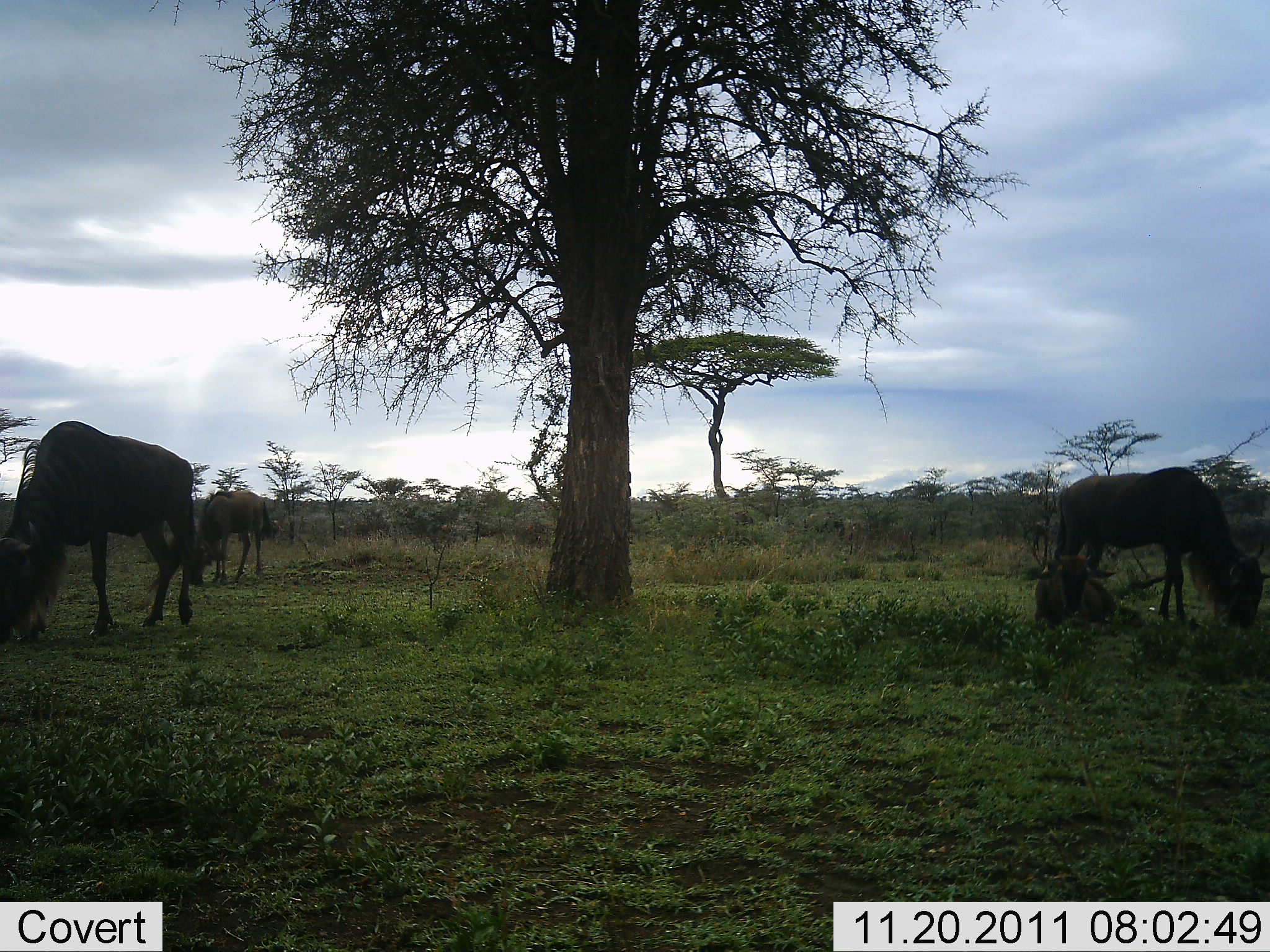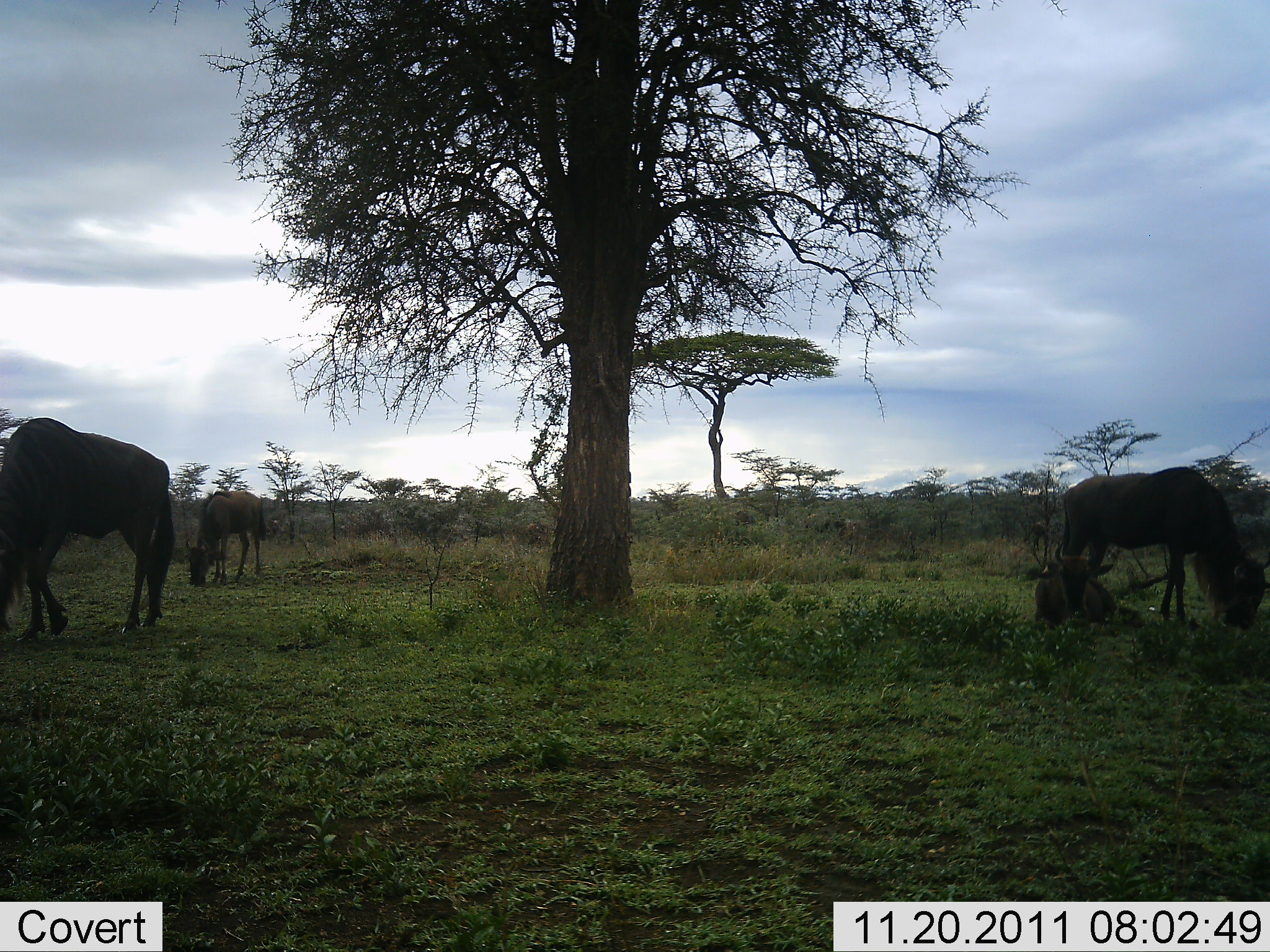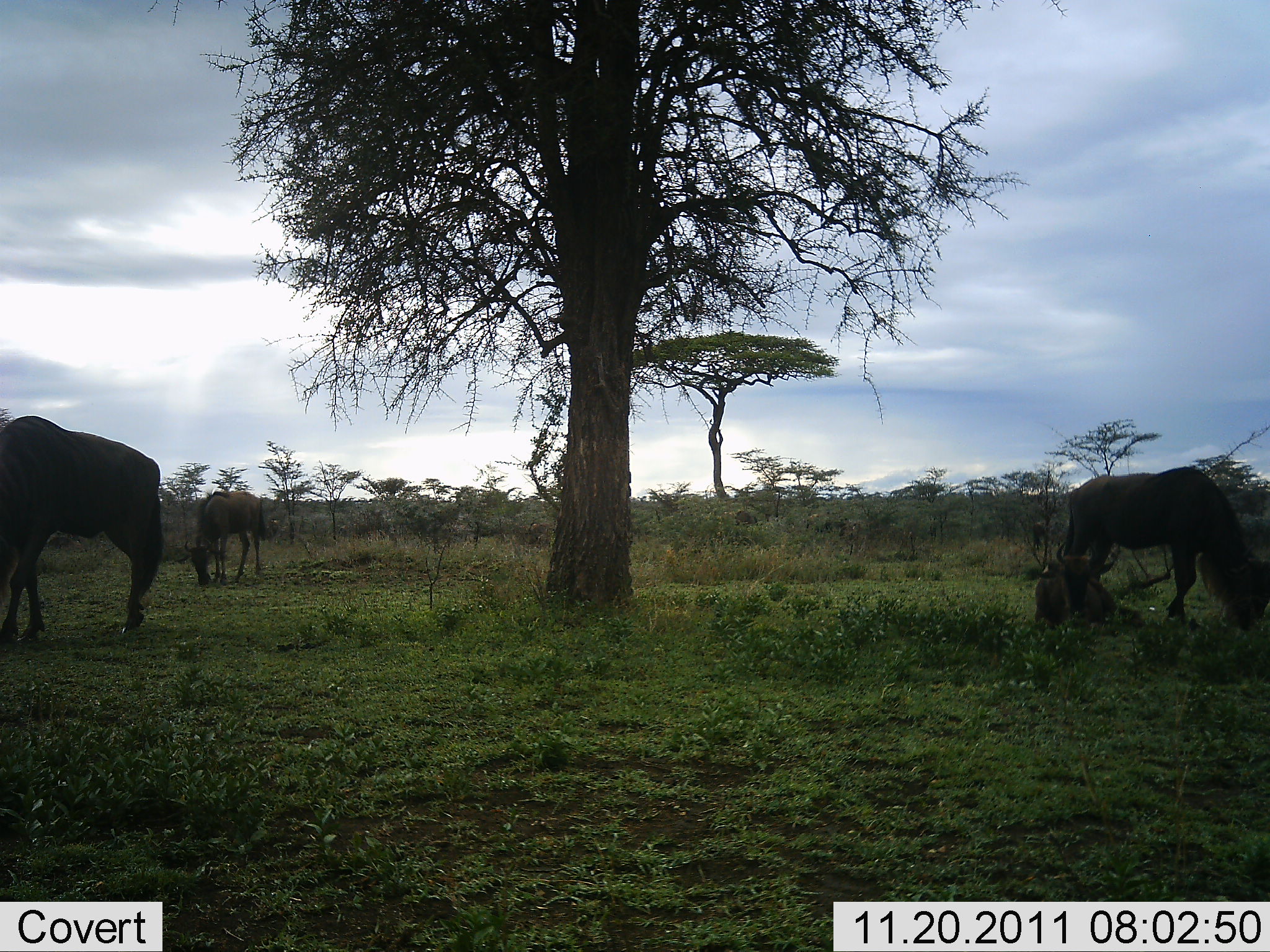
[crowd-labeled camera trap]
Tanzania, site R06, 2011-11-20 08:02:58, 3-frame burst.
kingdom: Animalia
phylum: Chordata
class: Mammalia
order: Artiodactyla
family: Bovidae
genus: Connochaetes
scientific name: Connochaetes taurinus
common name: blue wildebeest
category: wildebeest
Wildebeest (blue wildebeest) (Connochaetes taurinus), count 4. Behavior (volunteer vote fractions): standing 29%, resting 64%, moving 0%, interacting 0%. Young present (vote fraction): 7%. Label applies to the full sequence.